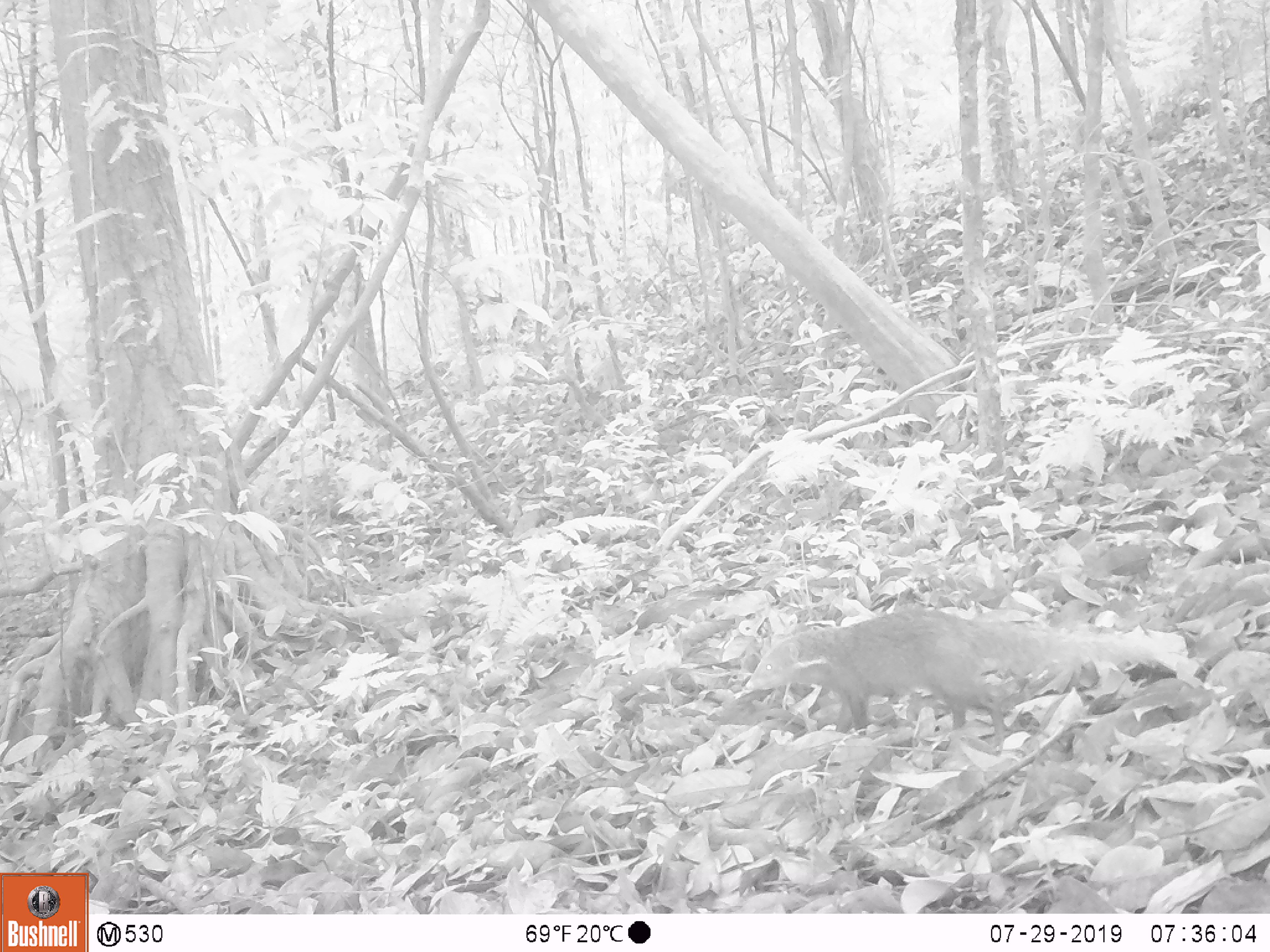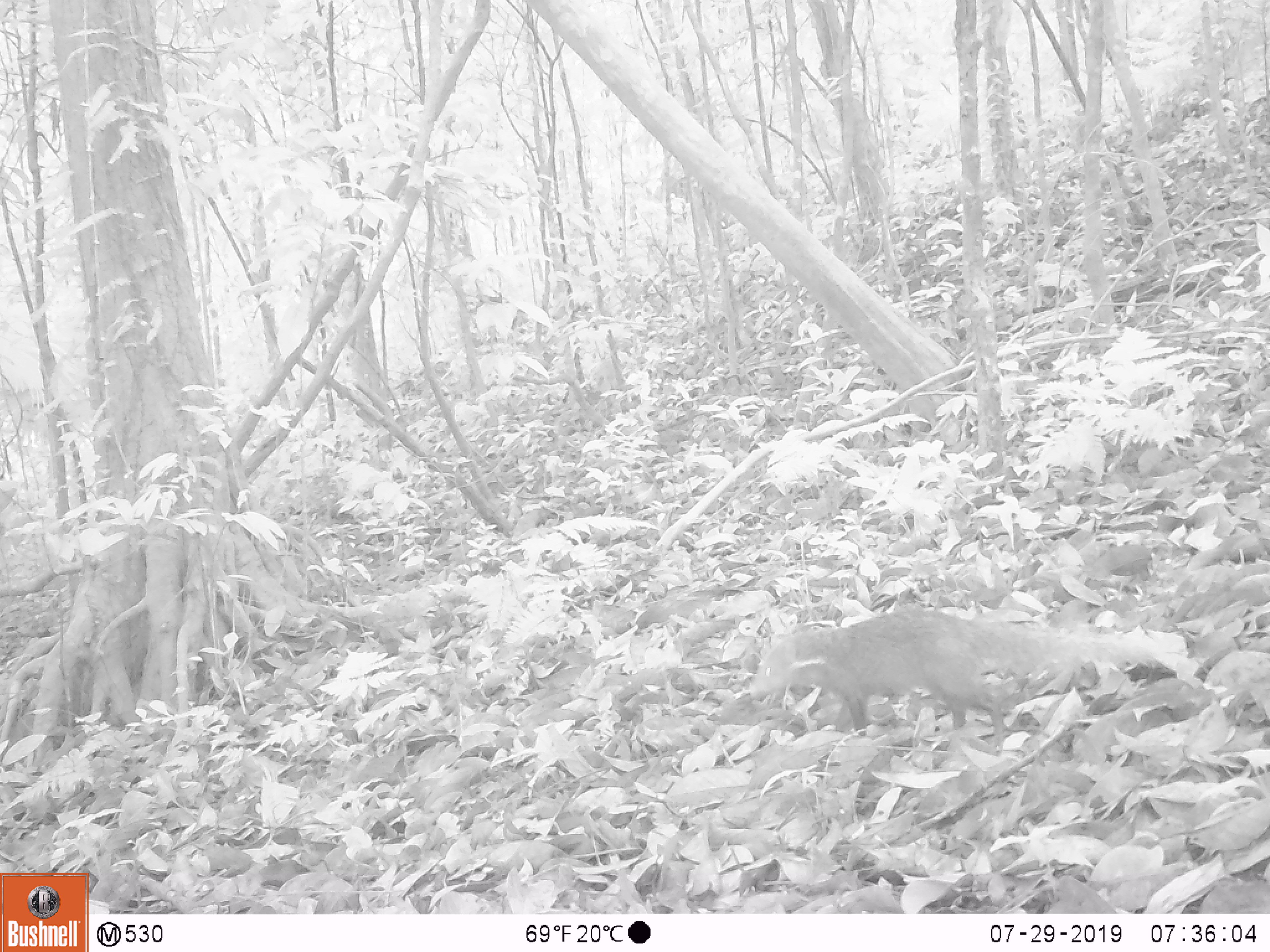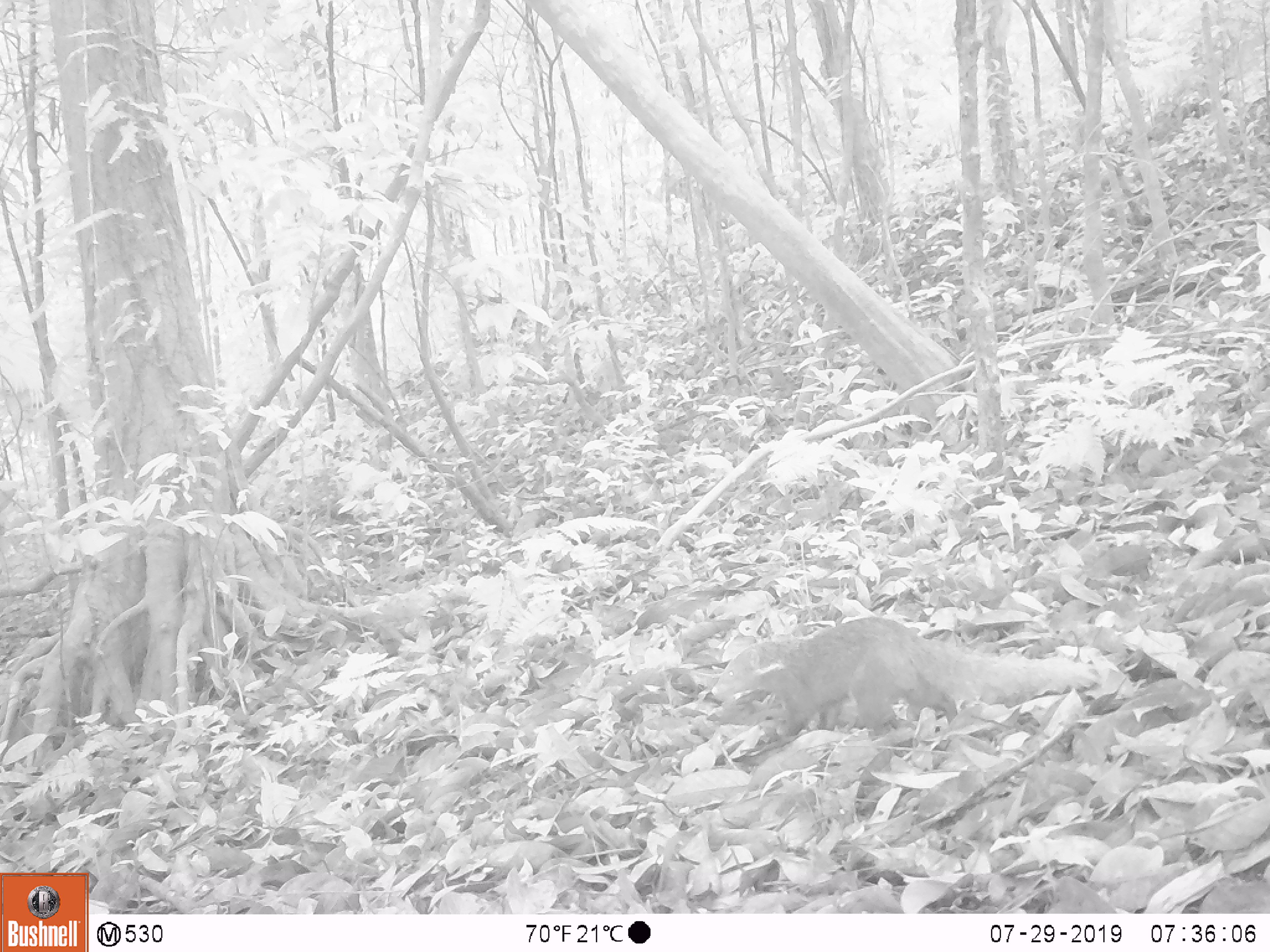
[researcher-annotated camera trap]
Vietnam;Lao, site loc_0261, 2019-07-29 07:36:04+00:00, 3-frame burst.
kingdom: Animalia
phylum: Chordata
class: Mammalia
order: Carnivora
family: Herpestidae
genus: Urva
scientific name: Urva urva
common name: crab-eating mongoose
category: crab eating mongoose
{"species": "crab eating mongoose (crab-eating mongoose) (Urva urva)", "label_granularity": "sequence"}